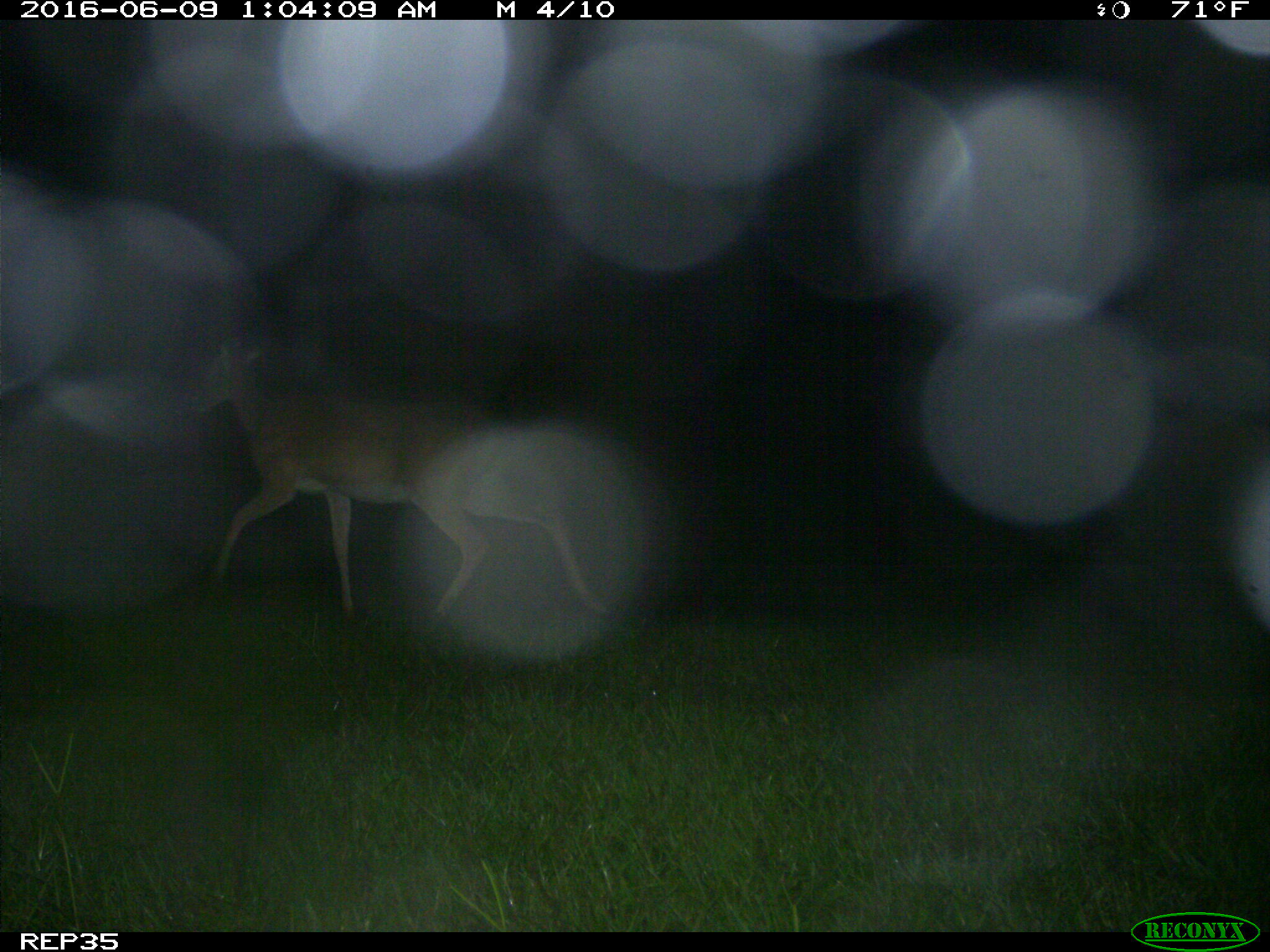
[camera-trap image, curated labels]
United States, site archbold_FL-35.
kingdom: Animalia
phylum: Chordata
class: Mammalia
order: Artiodactyla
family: Cervidae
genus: Odocoileus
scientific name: Odocoileus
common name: deer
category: unidentified deer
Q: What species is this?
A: Unidentified deer (deer) (Odocoileus).